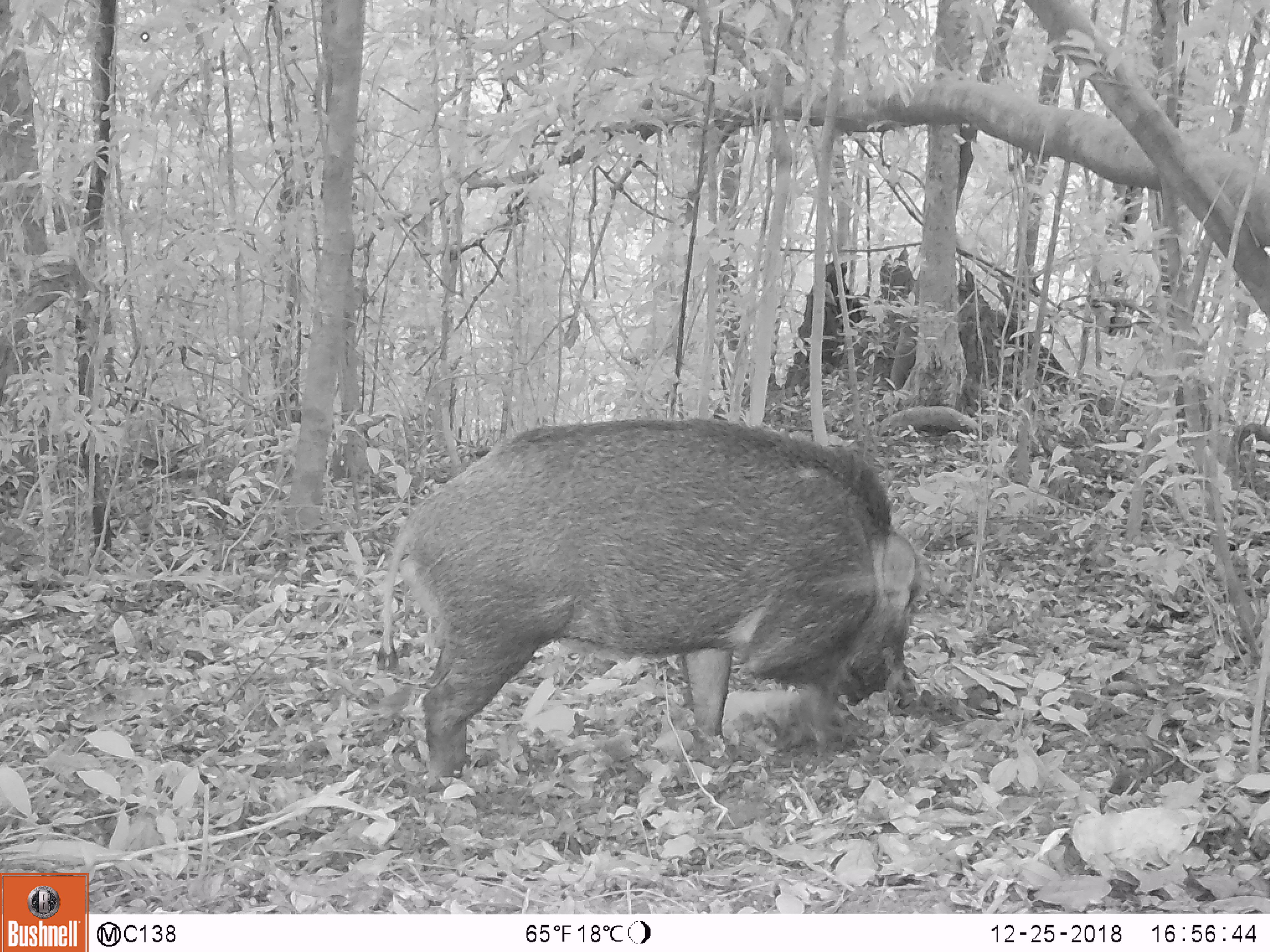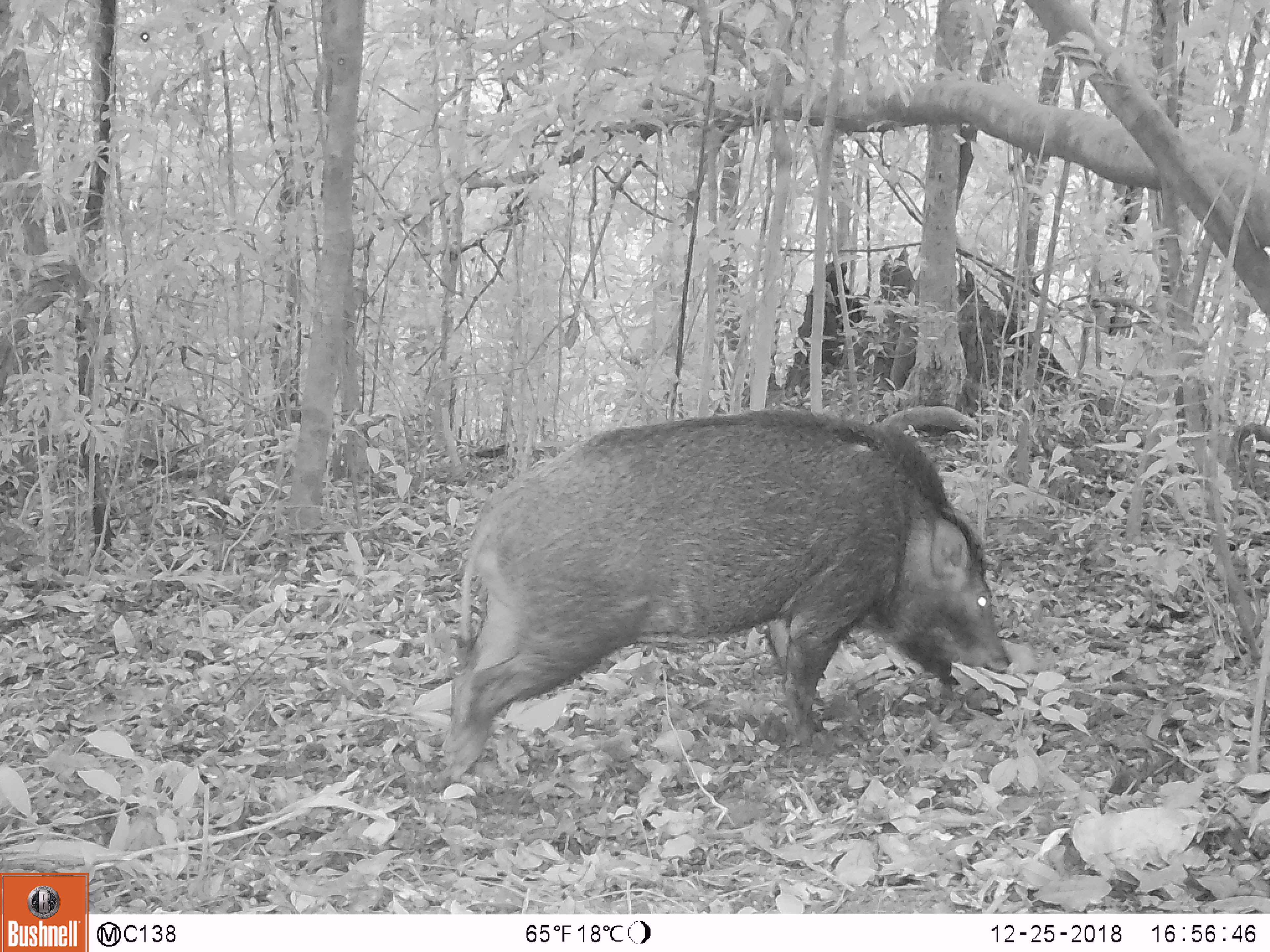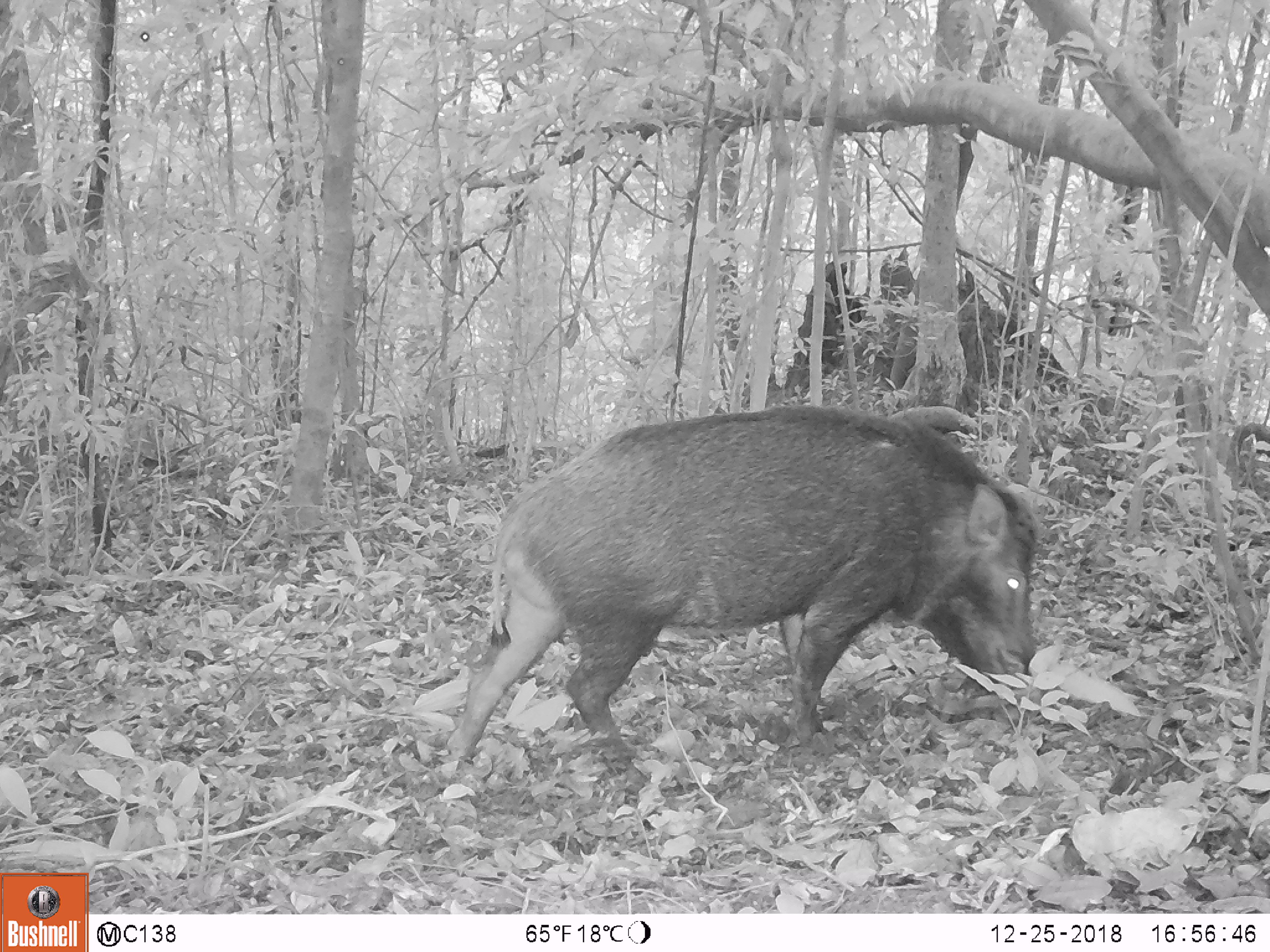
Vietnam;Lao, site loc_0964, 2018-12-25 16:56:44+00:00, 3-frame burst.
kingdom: Animalia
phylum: Chordata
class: Mammalia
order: Artiodactyla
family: Suidae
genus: Sus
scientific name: Sus scrofa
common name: eurasian wild pig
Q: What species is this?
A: Eurasian wild pig (Sus scrofa).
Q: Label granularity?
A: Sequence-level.